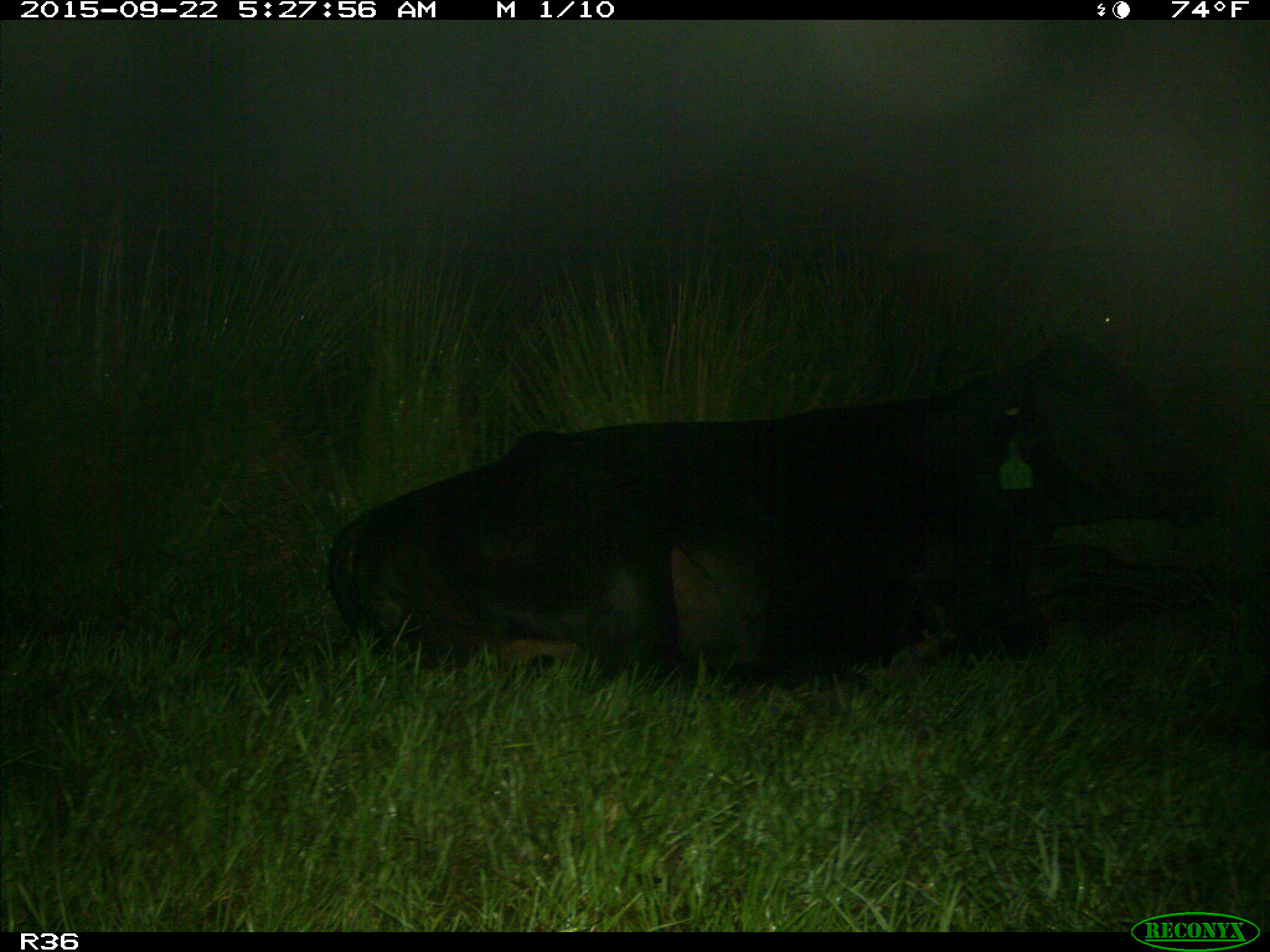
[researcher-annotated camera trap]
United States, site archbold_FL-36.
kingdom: Animalia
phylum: Chordata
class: Mammalia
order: Artiodactyla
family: Bovidae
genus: Bos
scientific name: Bos taurus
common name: domestic cow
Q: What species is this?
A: Bos taurus (domestic cow).